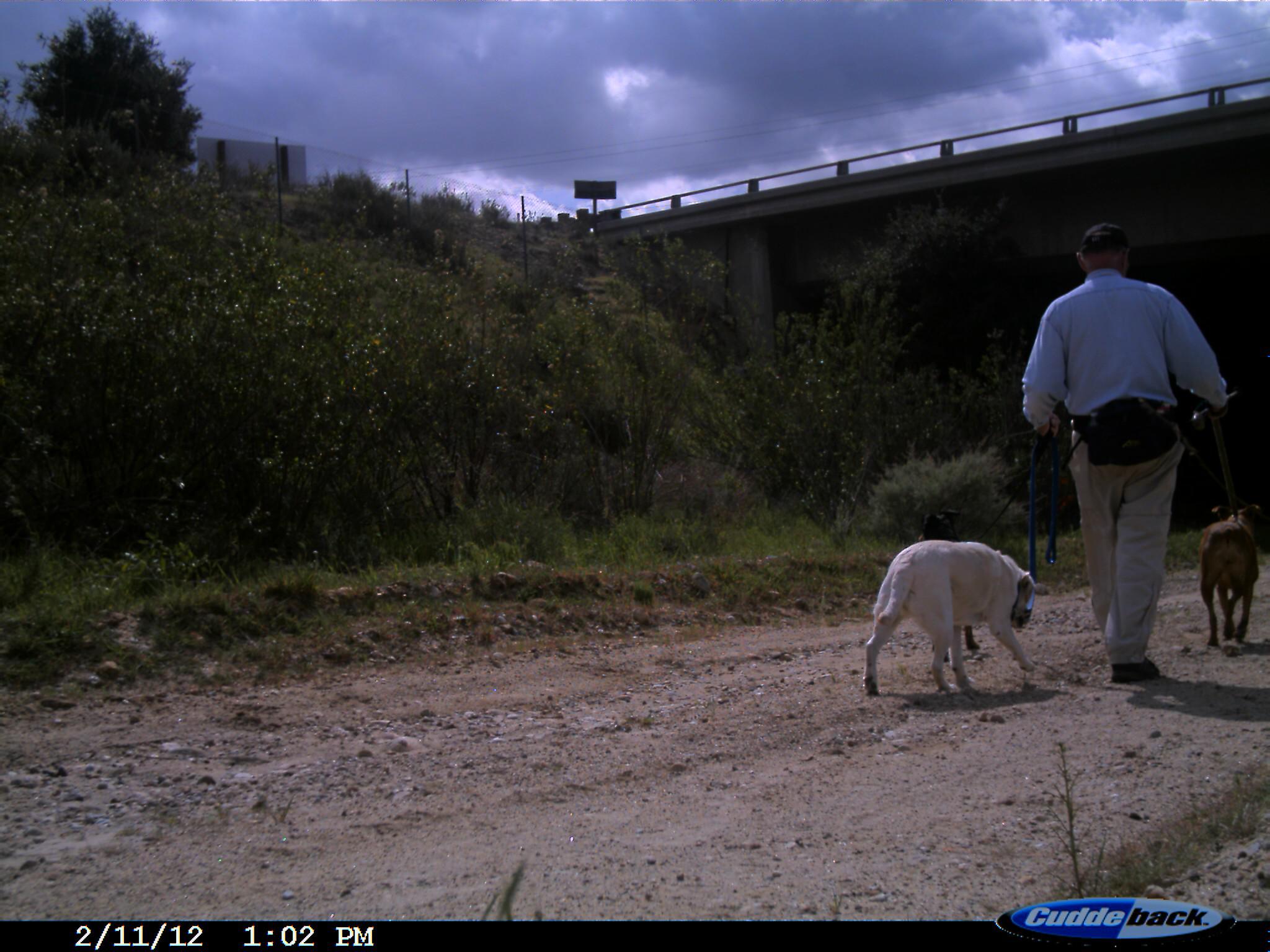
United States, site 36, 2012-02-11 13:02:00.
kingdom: Animalia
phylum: Chordata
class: Mammalia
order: Carnivora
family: Canidae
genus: Canis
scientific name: Canis familiaris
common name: domestic dog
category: dog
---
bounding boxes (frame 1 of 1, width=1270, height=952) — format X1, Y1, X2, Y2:
dog: 859, 535, 1044, 701; 1192, 489, 1268, 653